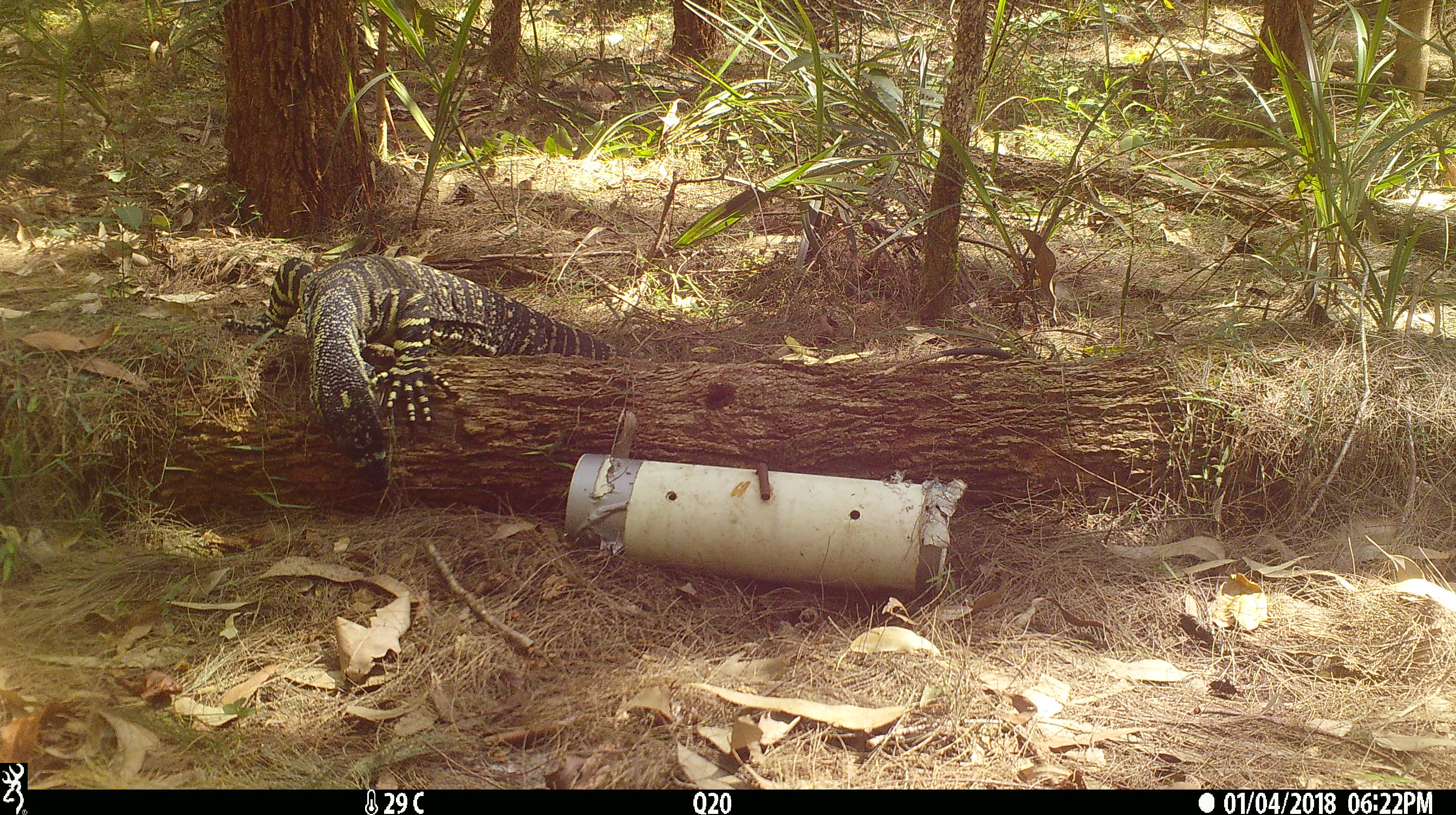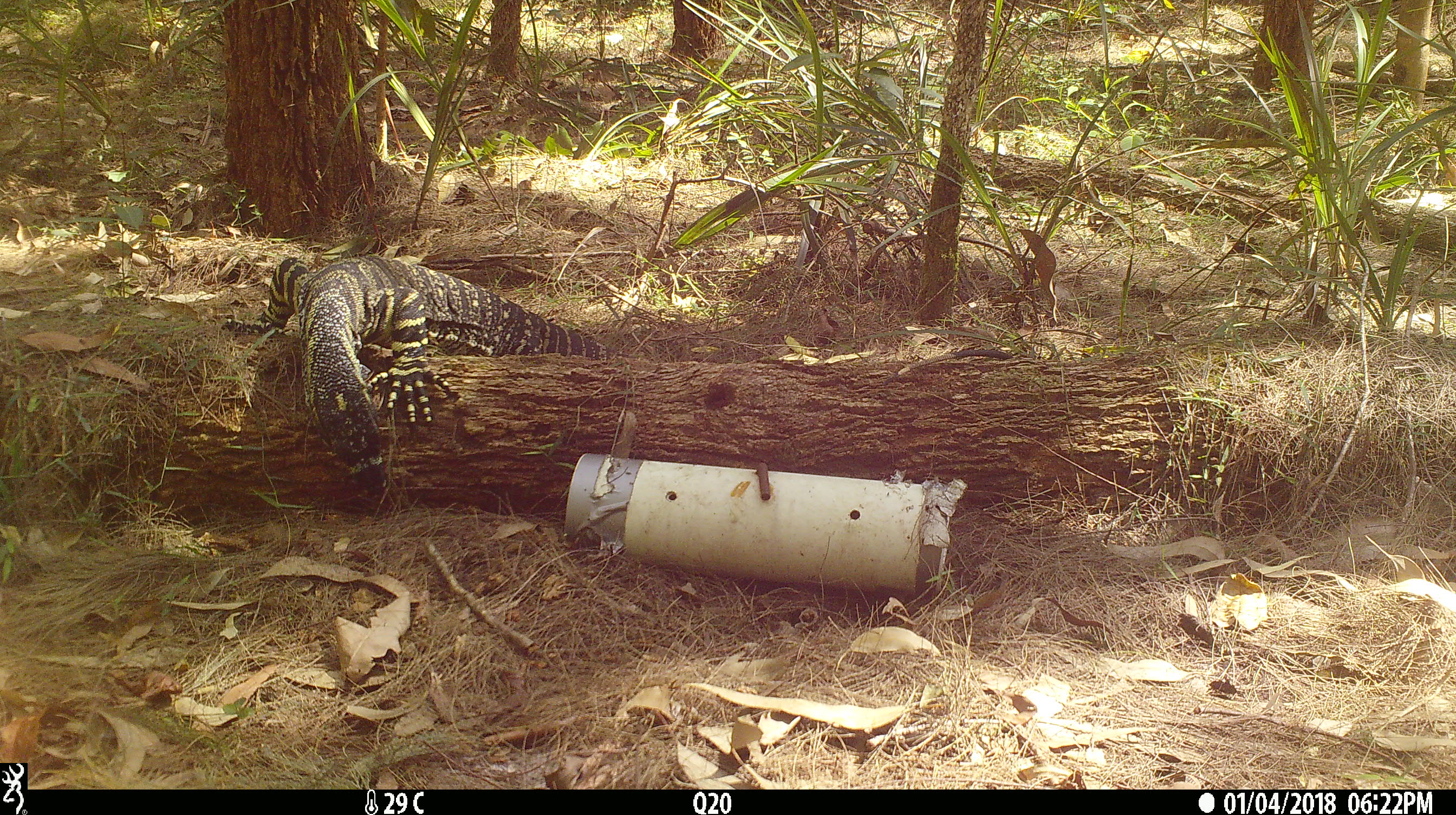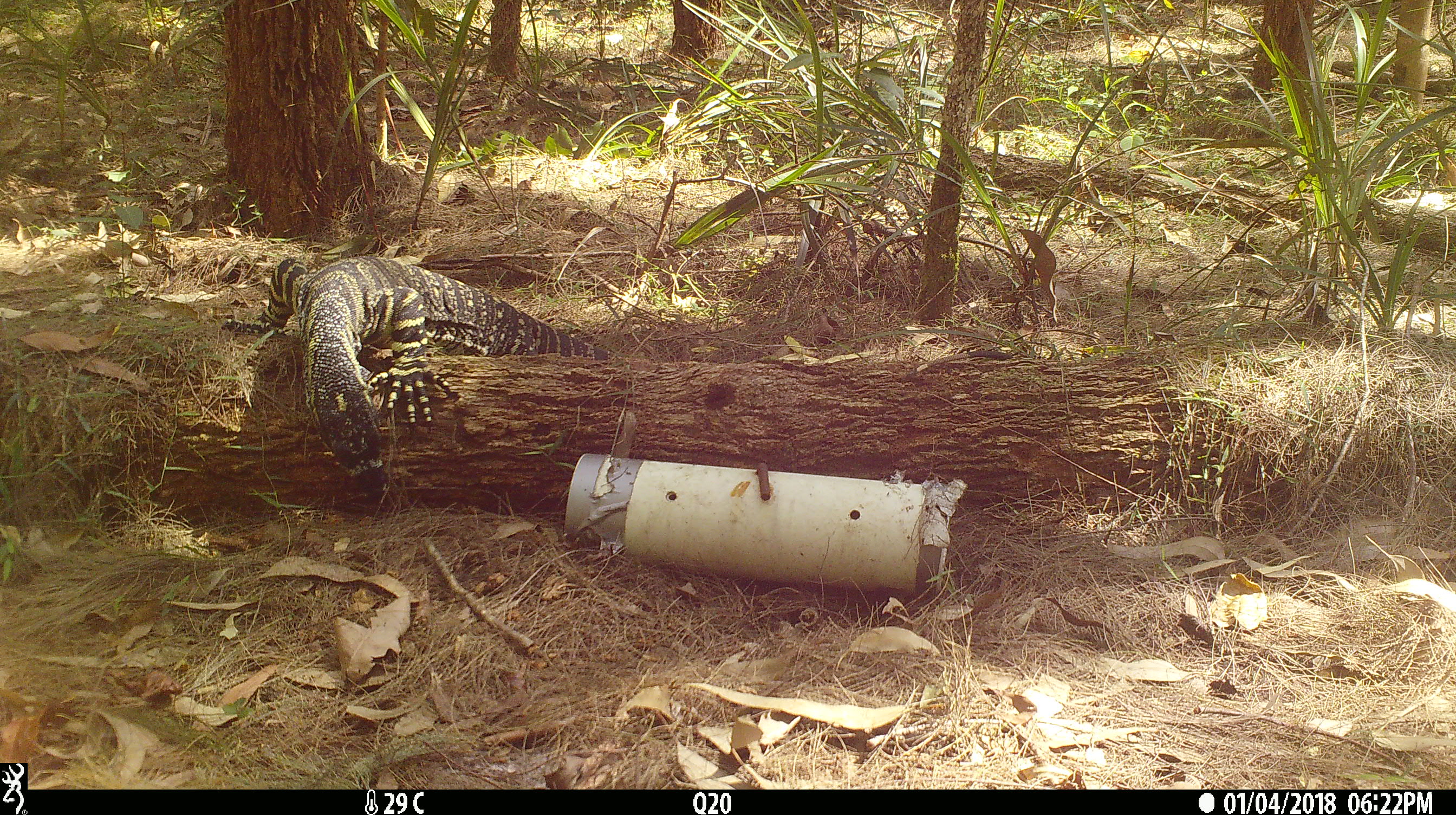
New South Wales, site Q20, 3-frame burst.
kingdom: Animalia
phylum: Chordata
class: Reptilia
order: Squamata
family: Varanidae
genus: Varanus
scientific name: Varanus varius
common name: lace monitor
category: goanna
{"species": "goanna (lace monitor) (Varanus varius)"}